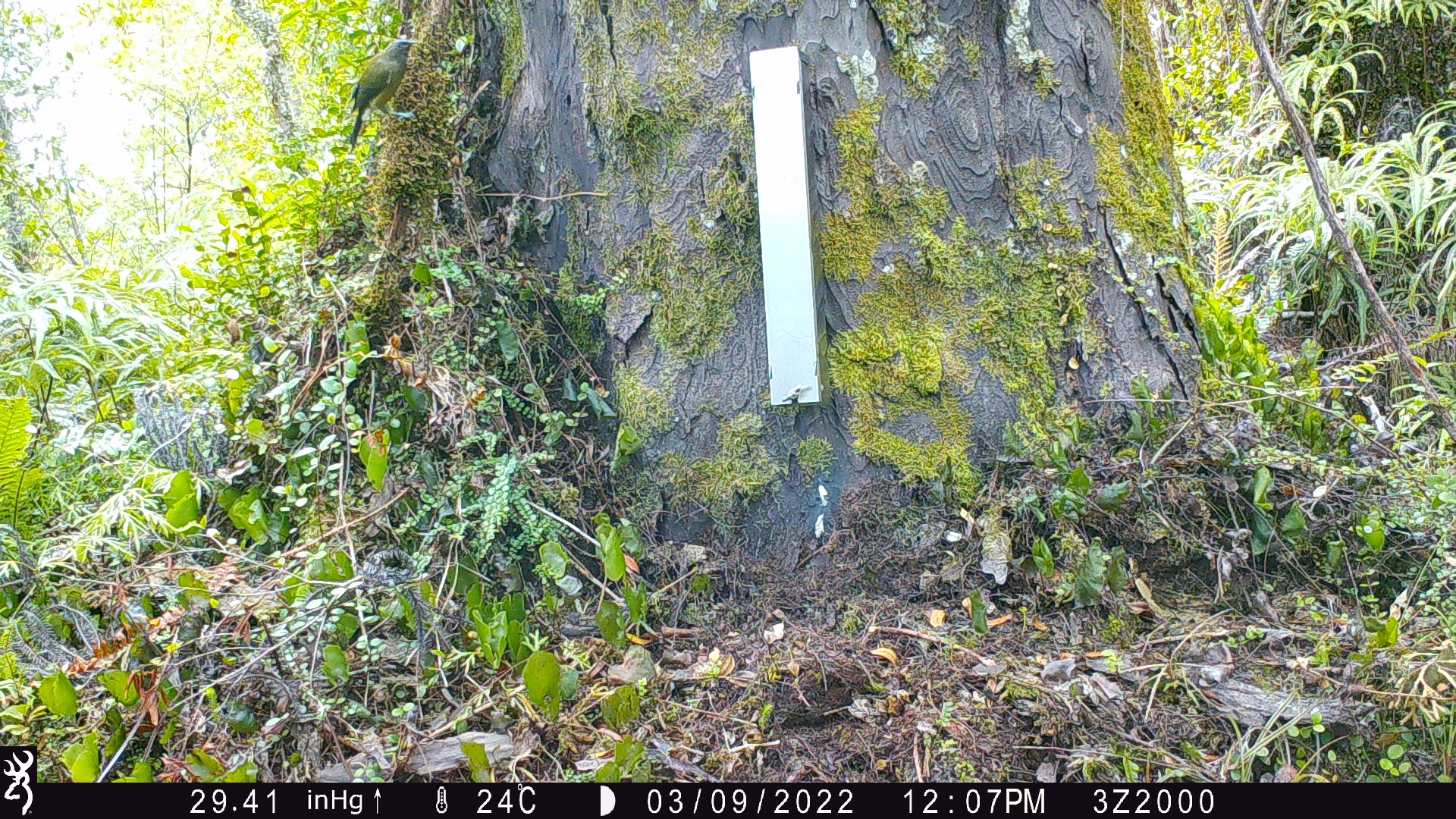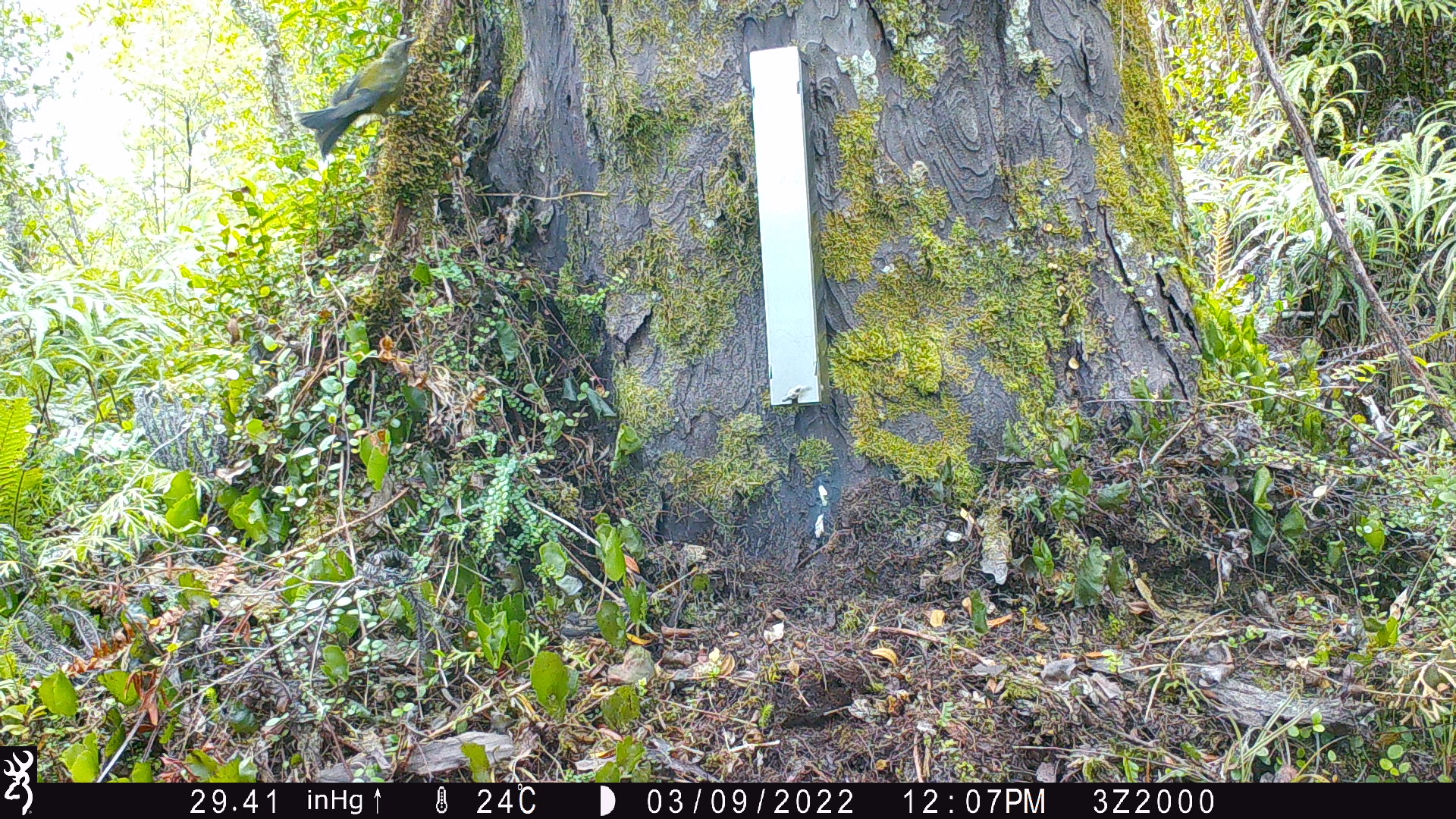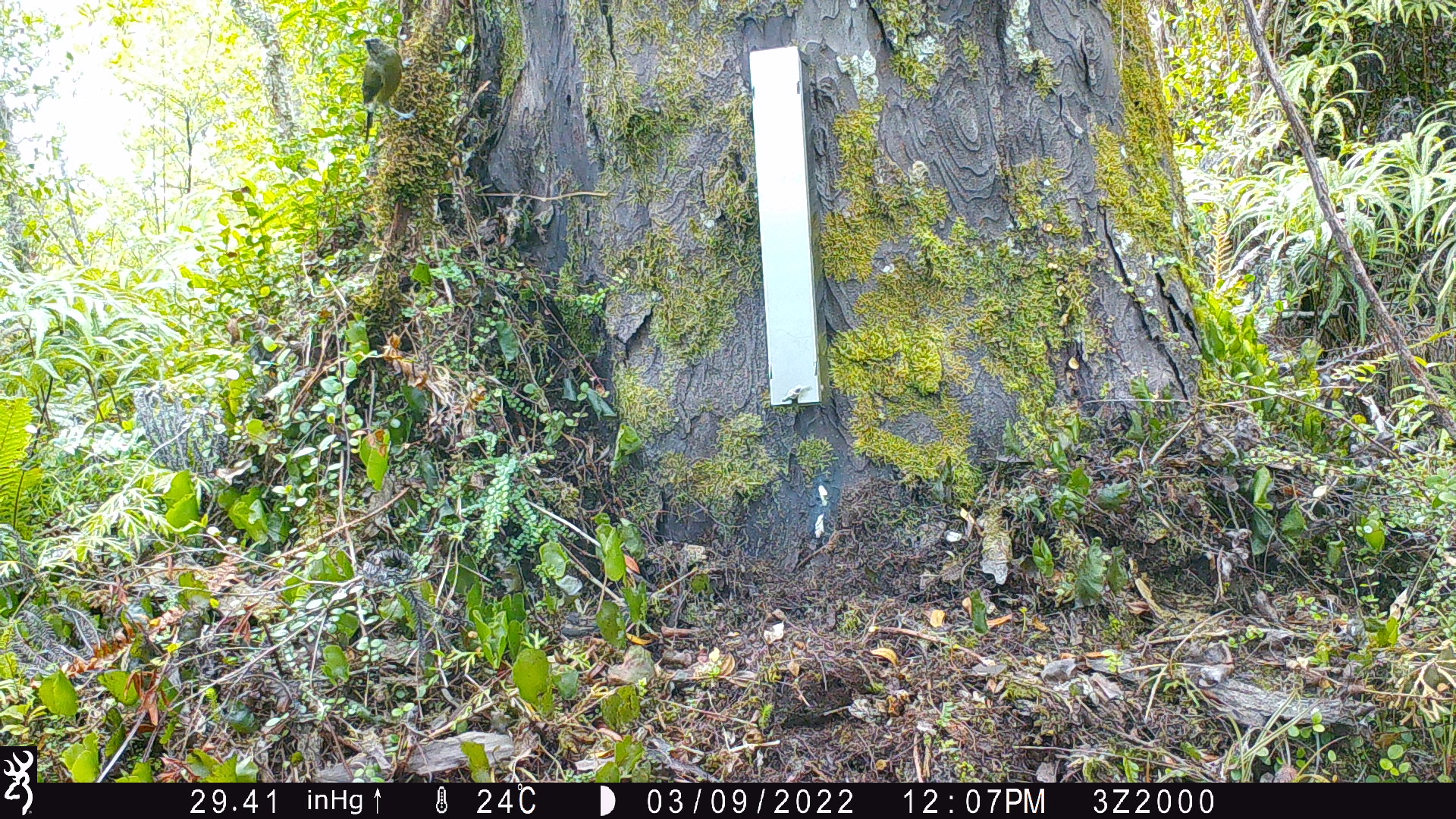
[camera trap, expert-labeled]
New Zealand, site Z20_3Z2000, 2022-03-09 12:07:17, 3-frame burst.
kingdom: Animalia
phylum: Chordata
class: Aves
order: Passeriformes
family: Meliphagidae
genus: Anthornis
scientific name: Anthornis melanura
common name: new zealand bellbird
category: bellbird